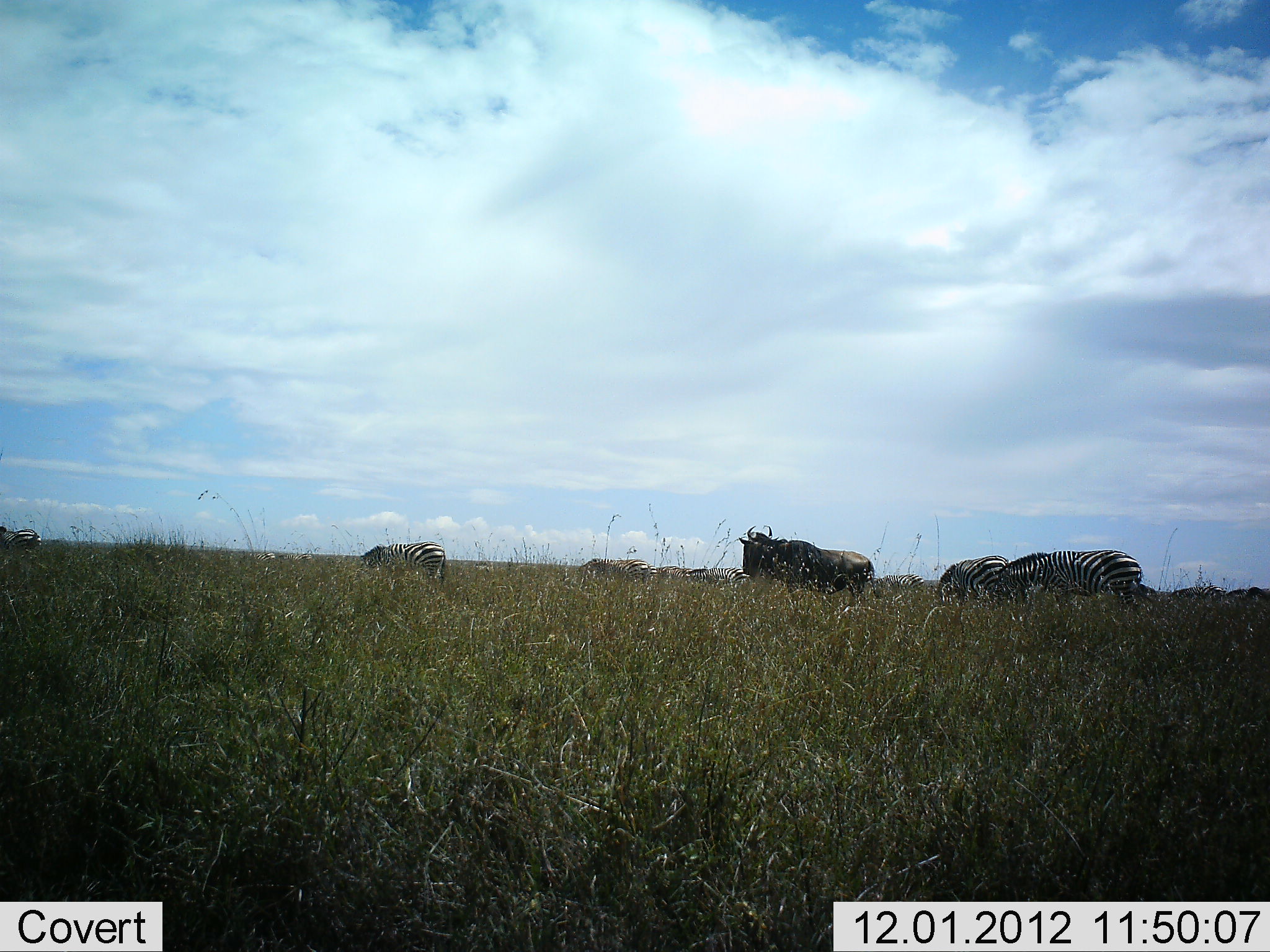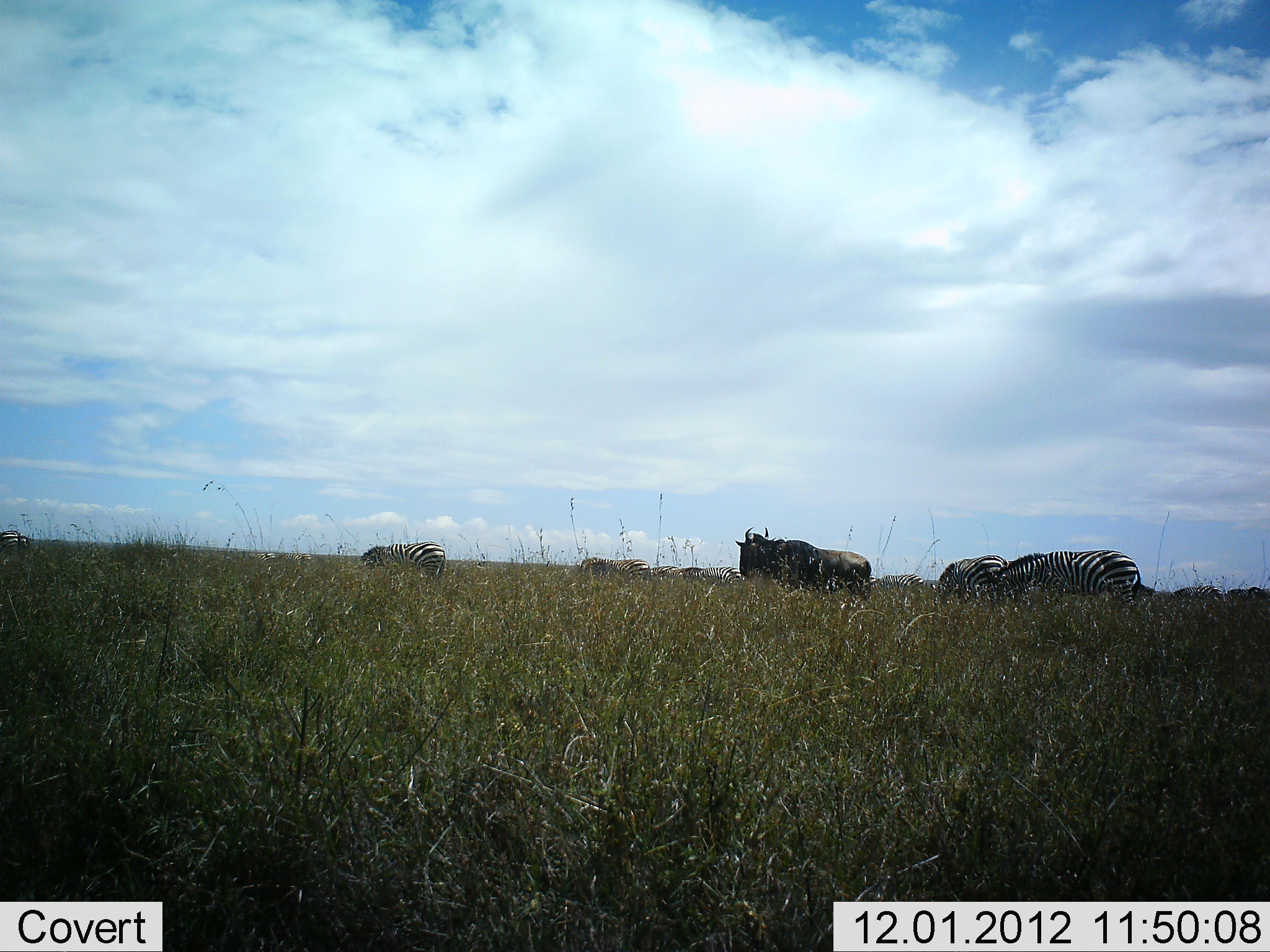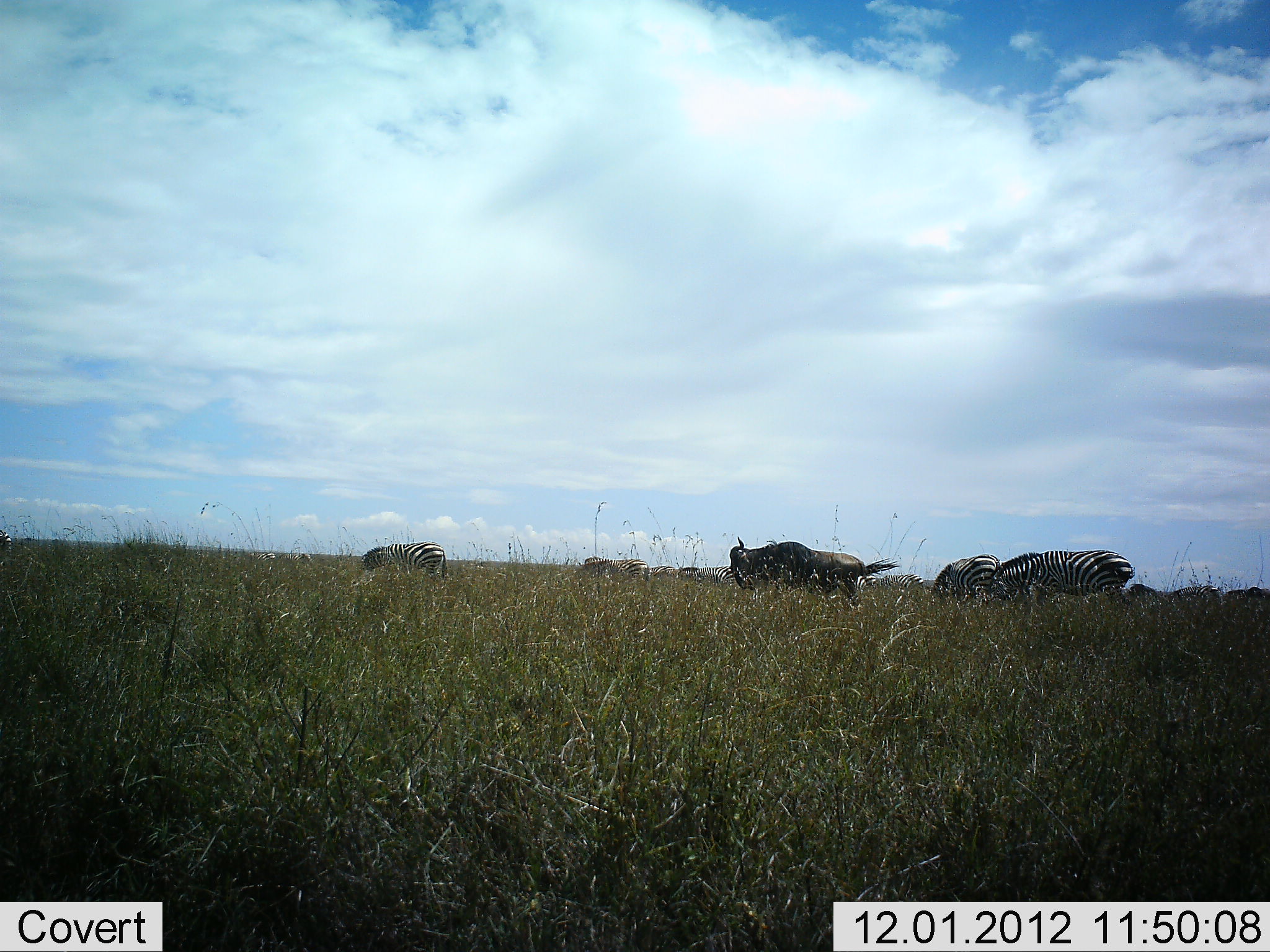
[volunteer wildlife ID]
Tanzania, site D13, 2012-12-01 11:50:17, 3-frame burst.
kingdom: Animalia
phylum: Chordata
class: Mammalia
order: Artiodactyla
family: Bovidae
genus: Connochaetes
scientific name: Connochaetes taurinus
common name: blue wildebeest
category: wildebeest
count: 1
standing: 80%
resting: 0%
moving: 20%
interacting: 10%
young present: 0%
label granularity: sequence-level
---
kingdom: Animalia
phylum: Chordata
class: Mammalia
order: Perissodactyla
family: Equidae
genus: Equus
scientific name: Equus quagga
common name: plains zebra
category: zebra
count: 4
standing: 30%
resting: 0%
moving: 10%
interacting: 0%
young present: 0%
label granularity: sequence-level